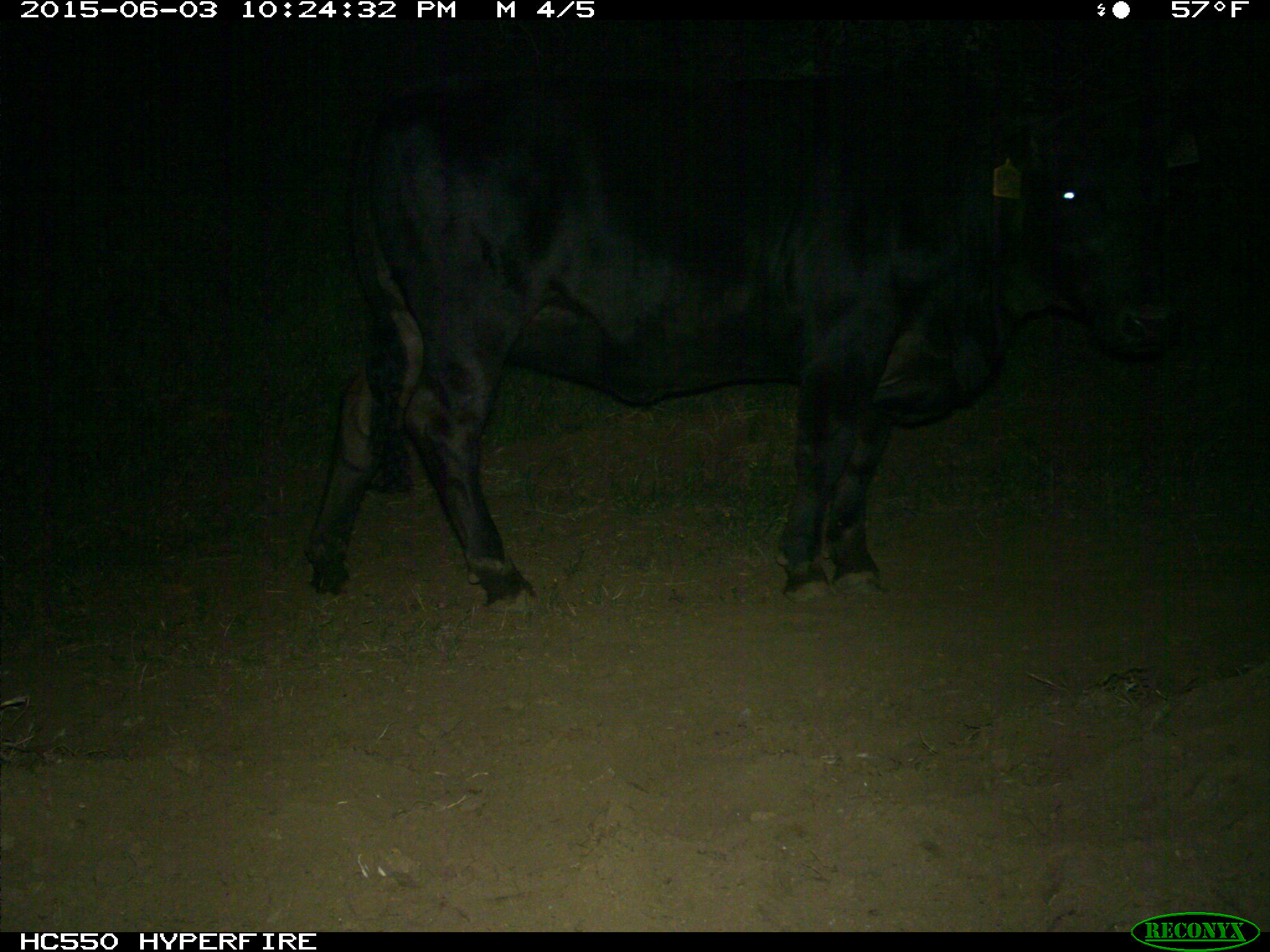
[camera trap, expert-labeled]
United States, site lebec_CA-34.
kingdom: Animalia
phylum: Chordata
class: Mammalia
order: Artiodactyla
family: Bovidae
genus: Bos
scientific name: Bos taurus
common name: domestic cow